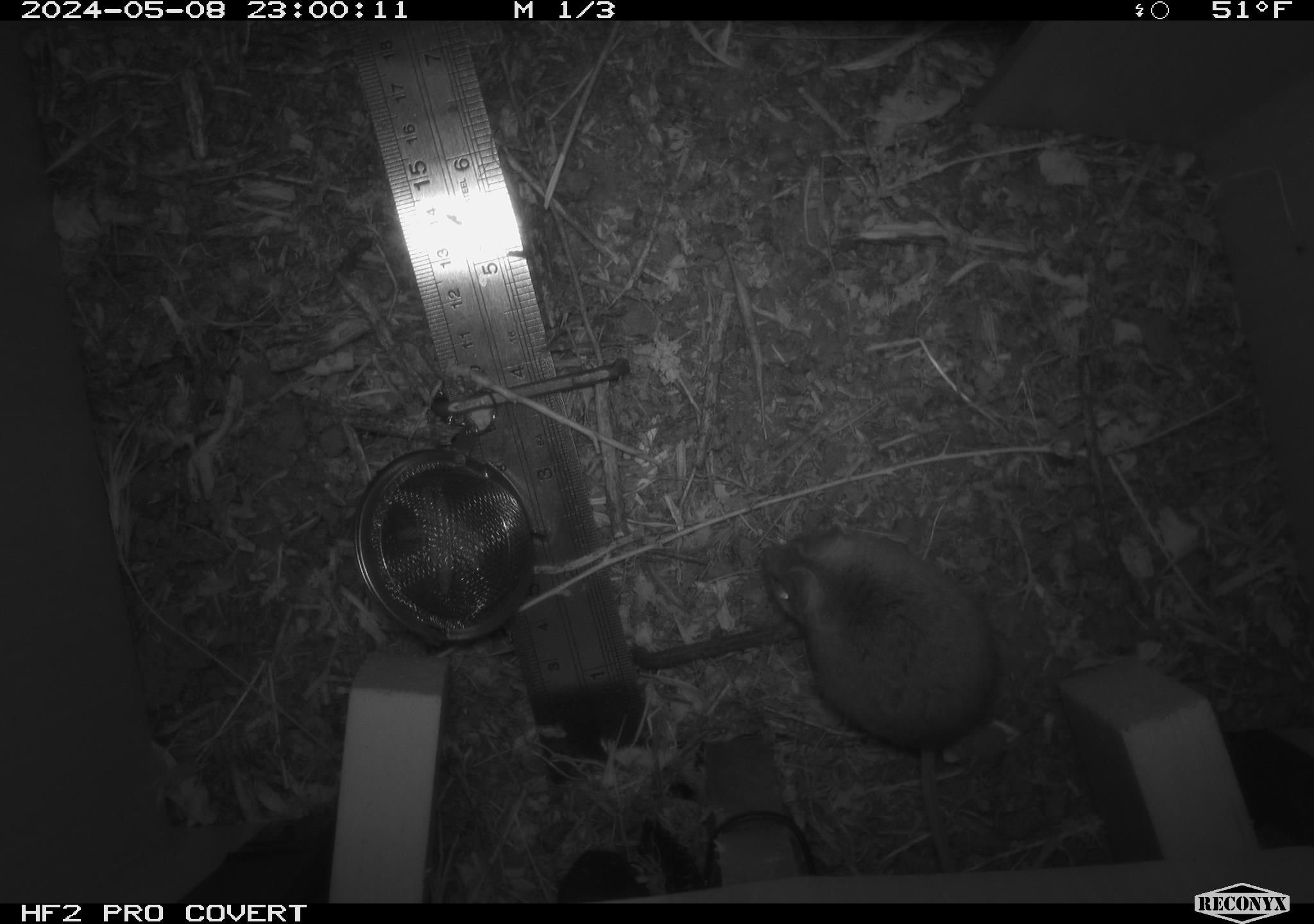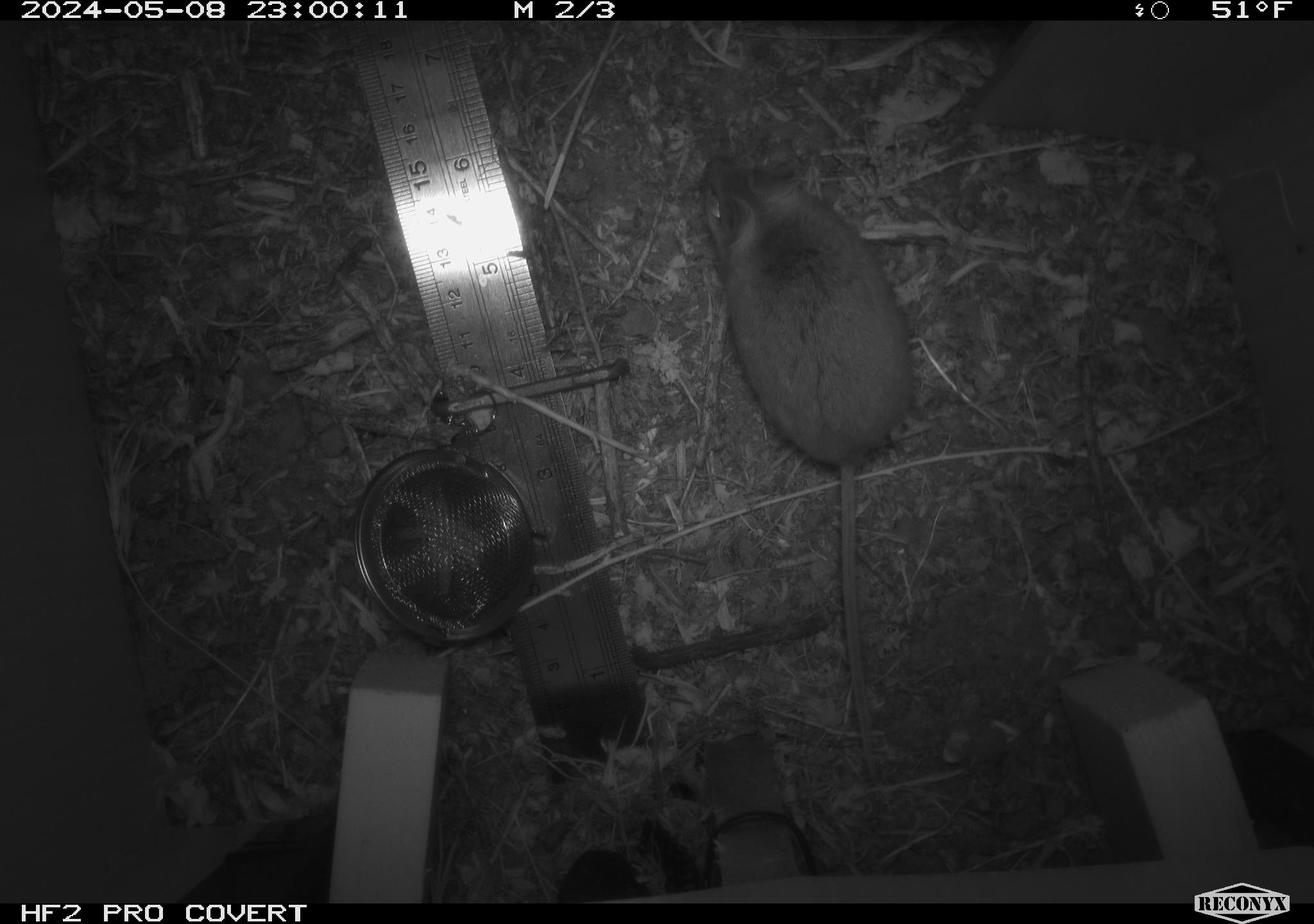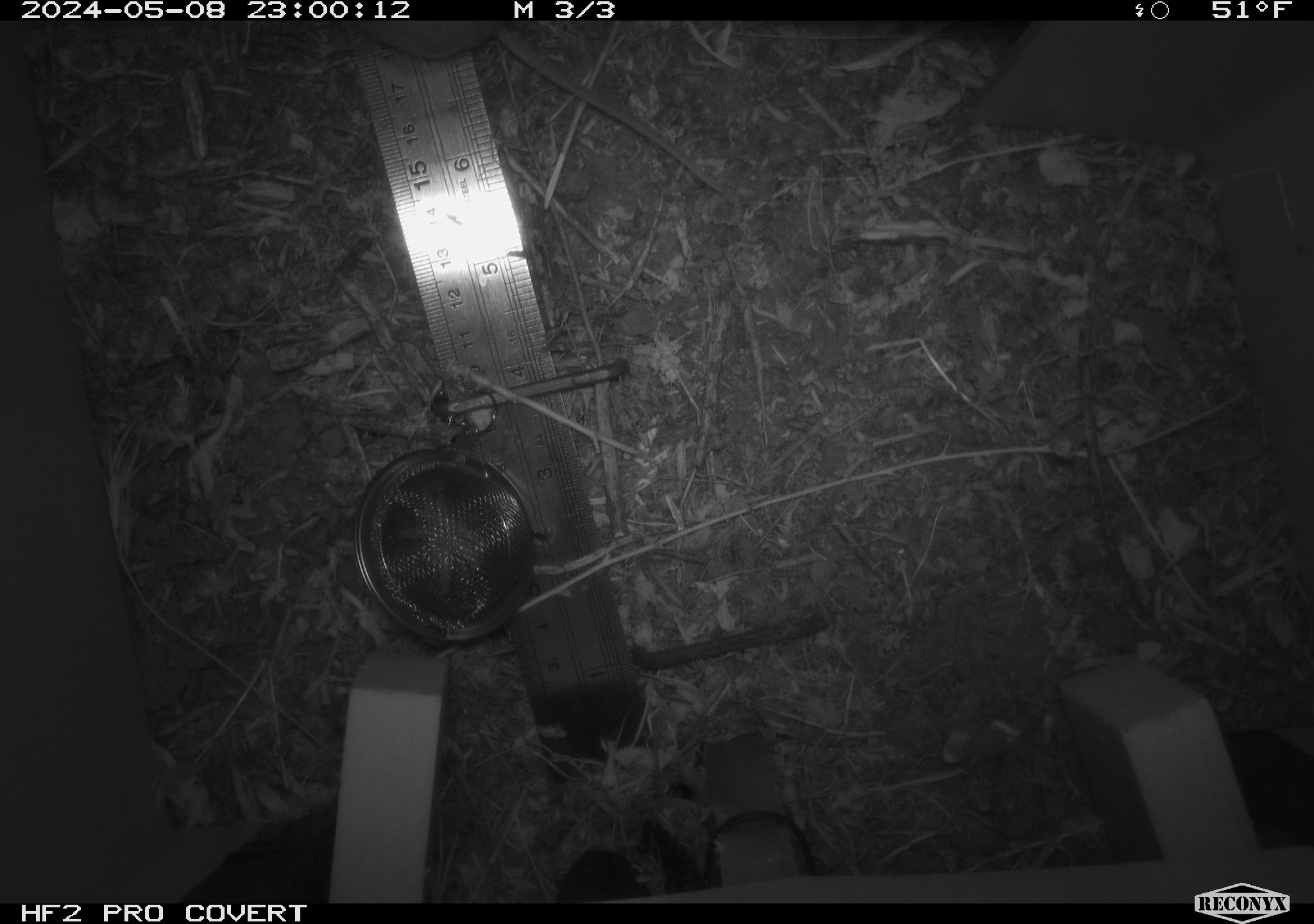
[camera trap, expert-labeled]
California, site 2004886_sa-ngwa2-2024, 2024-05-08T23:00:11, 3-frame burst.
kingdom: Animalia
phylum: Chordata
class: Mammalia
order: Rodentia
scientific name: Rodentia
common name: mouse species